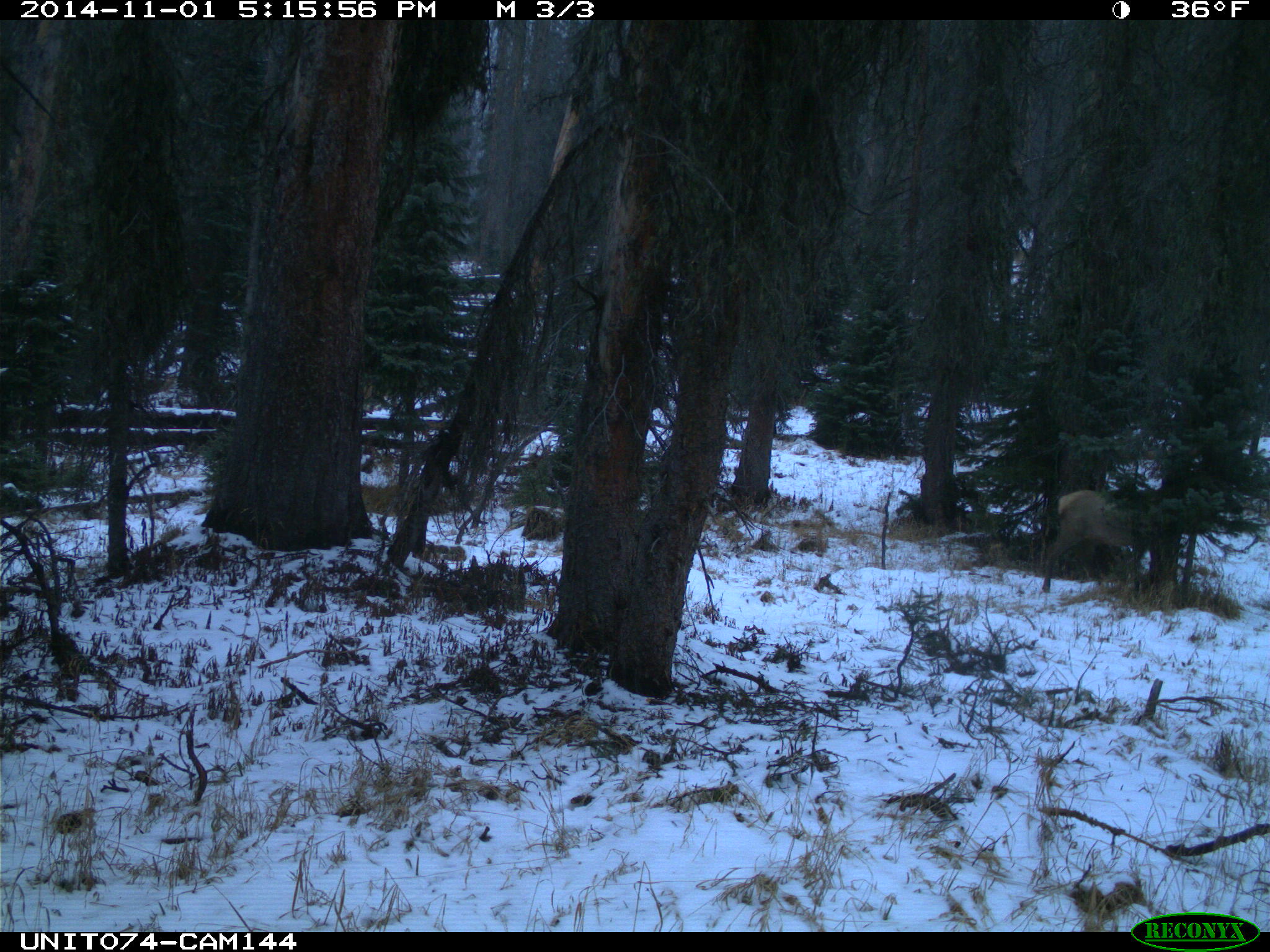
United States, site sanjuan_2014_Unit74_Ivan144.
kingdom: Animalia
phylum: Chordata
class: Mammalia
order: Artiodactyla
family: Cervidae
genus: Cervus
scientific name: Cervus elaphus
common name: red deer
Cervus elaphus (red deer).